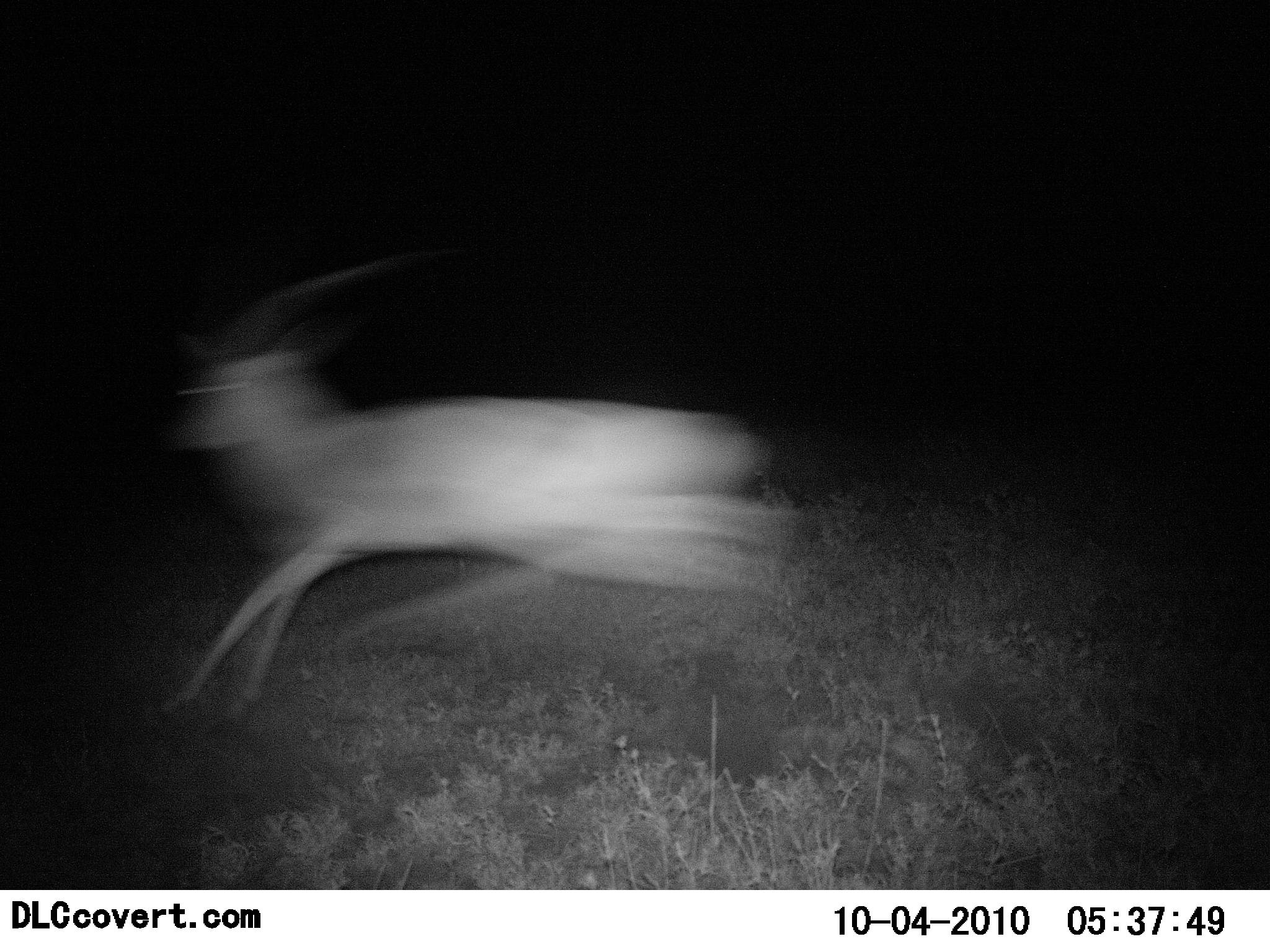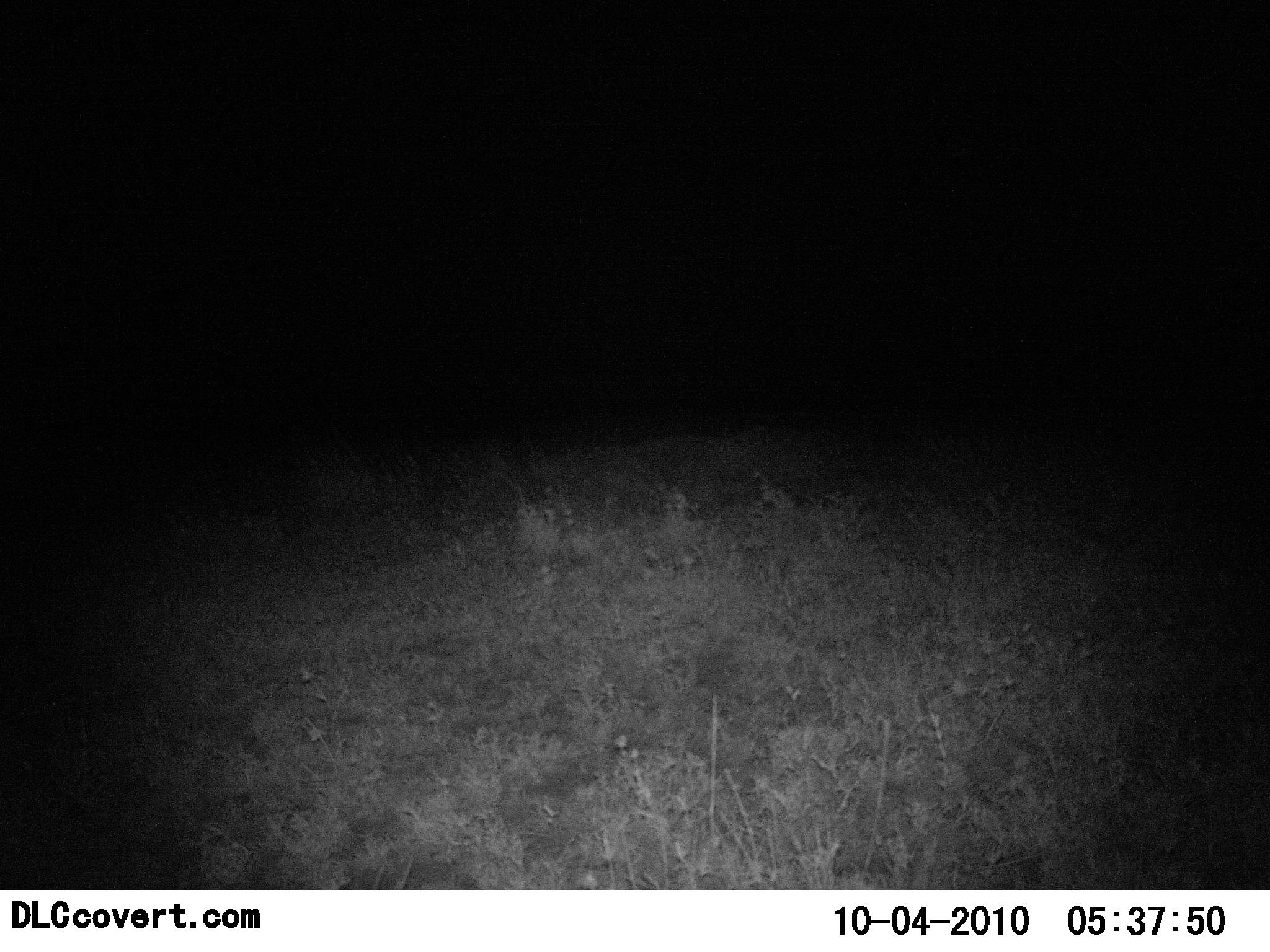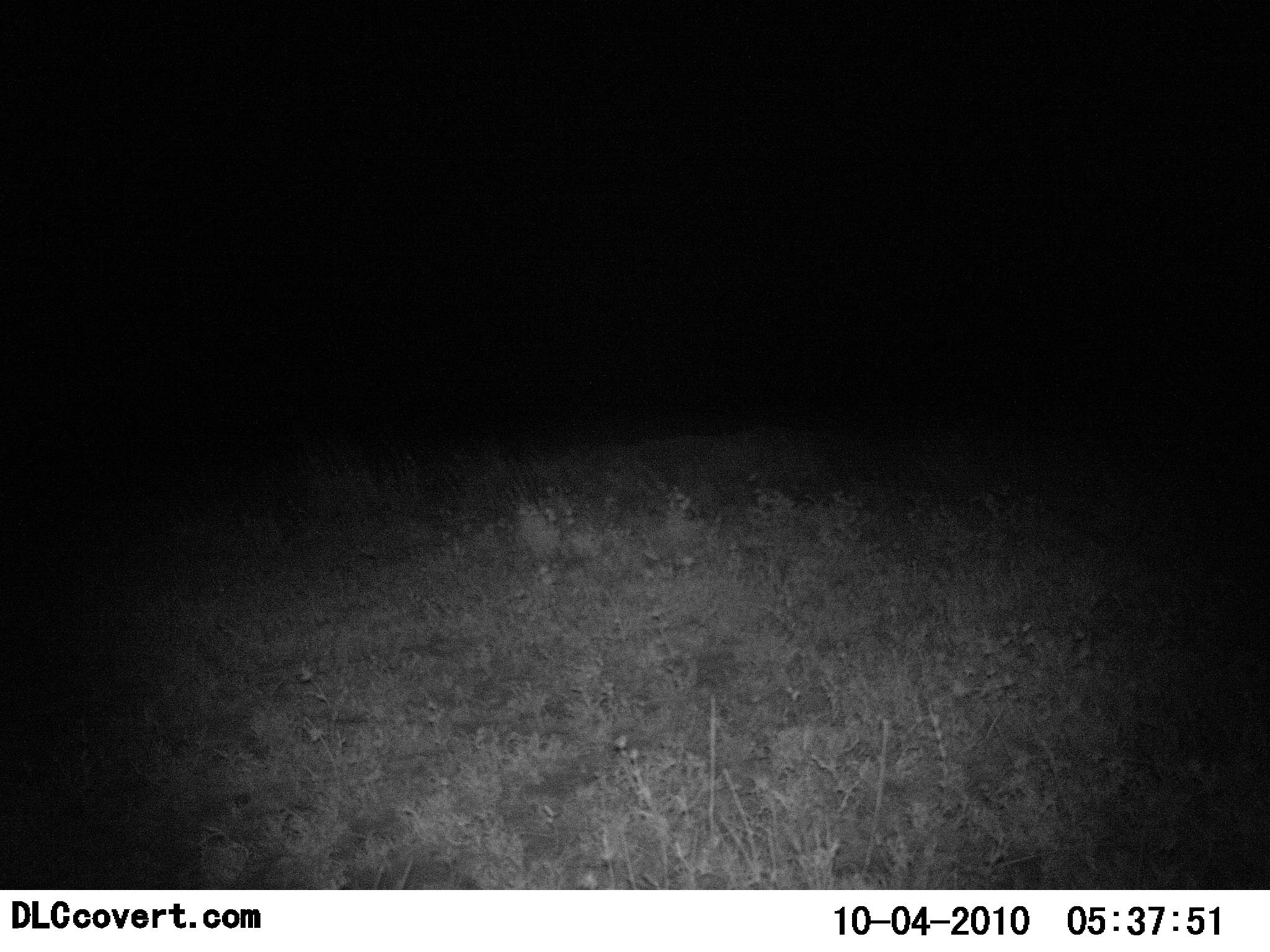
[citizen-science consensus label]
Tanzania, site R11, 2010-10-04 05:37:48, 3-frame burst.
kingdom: Animalia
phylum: Chordata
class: Mammalia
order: Artiodactyla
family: Bovidae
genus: Nanger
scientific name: Nanger granti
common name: grant's gazelle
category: gazellegrants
Gazellegrants (grant's gazelle) (Nanger granti), count 1. Behavior (volunteer vote fractions): standing 0%, resting 0%, moving 100%, interacting 0%. Young present (vote fraction): 0%. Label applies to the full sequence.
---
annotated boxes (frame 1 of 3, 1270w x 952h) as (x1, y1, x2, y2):
animal: (153, 258, 792, 734)